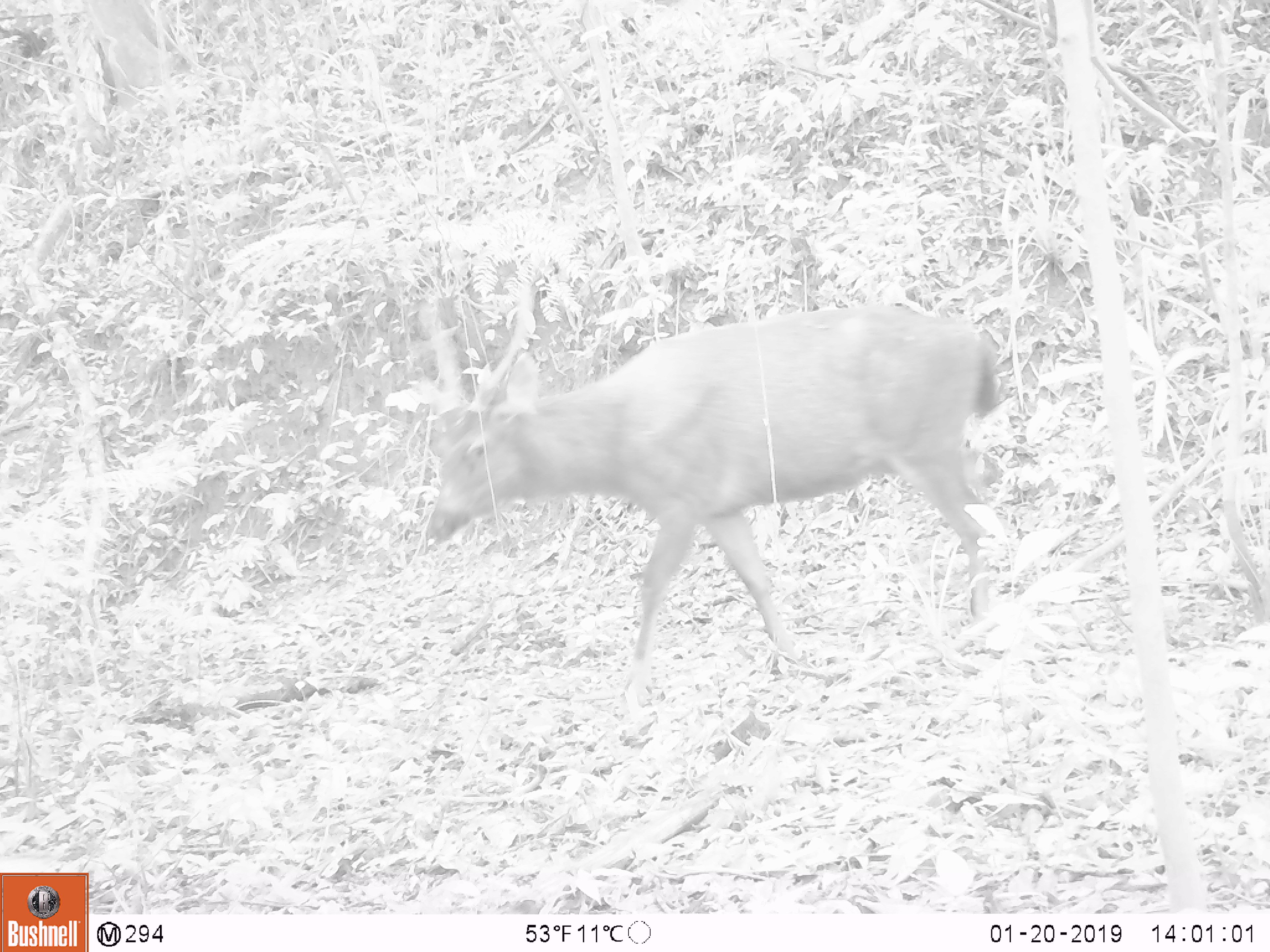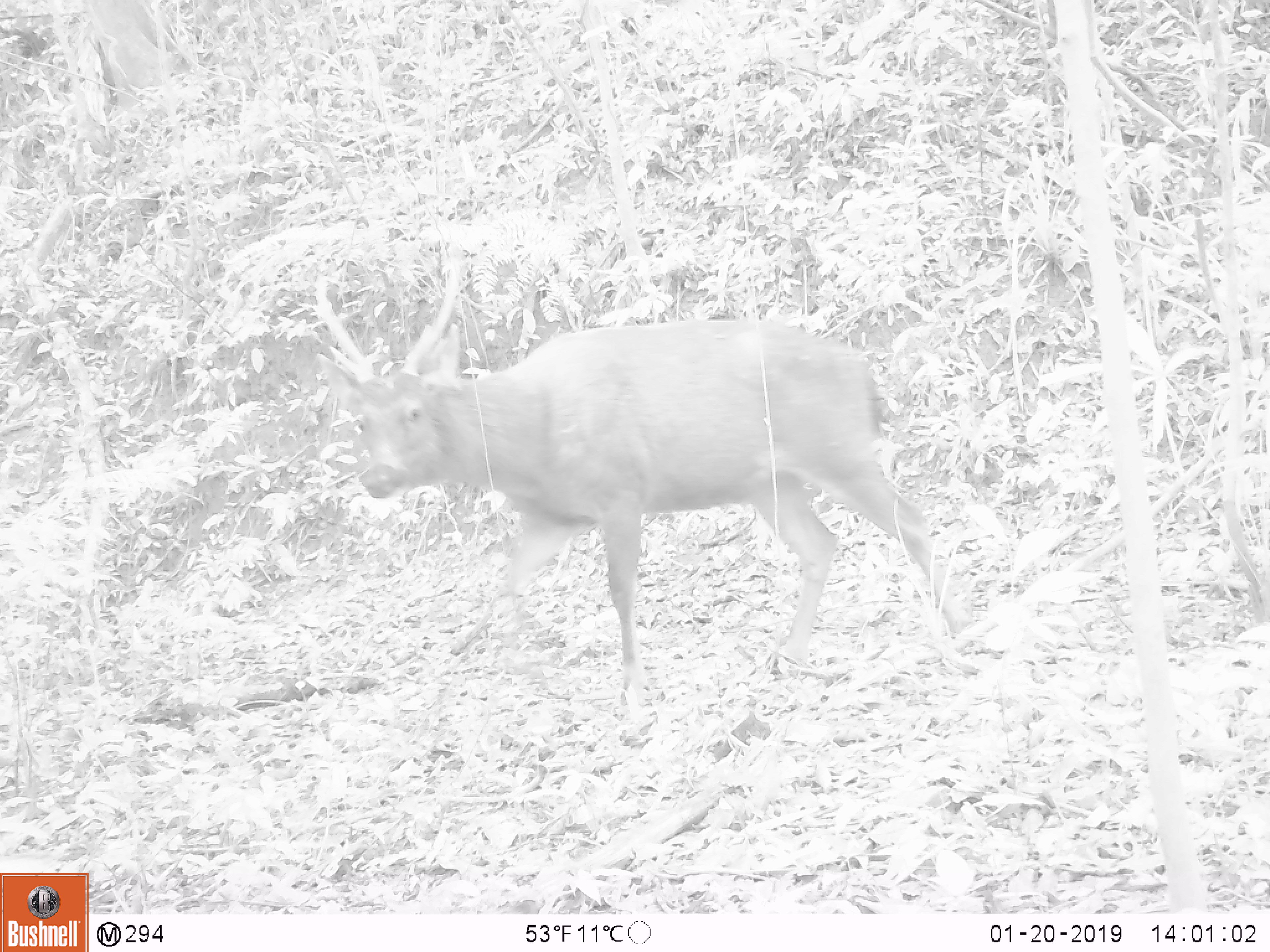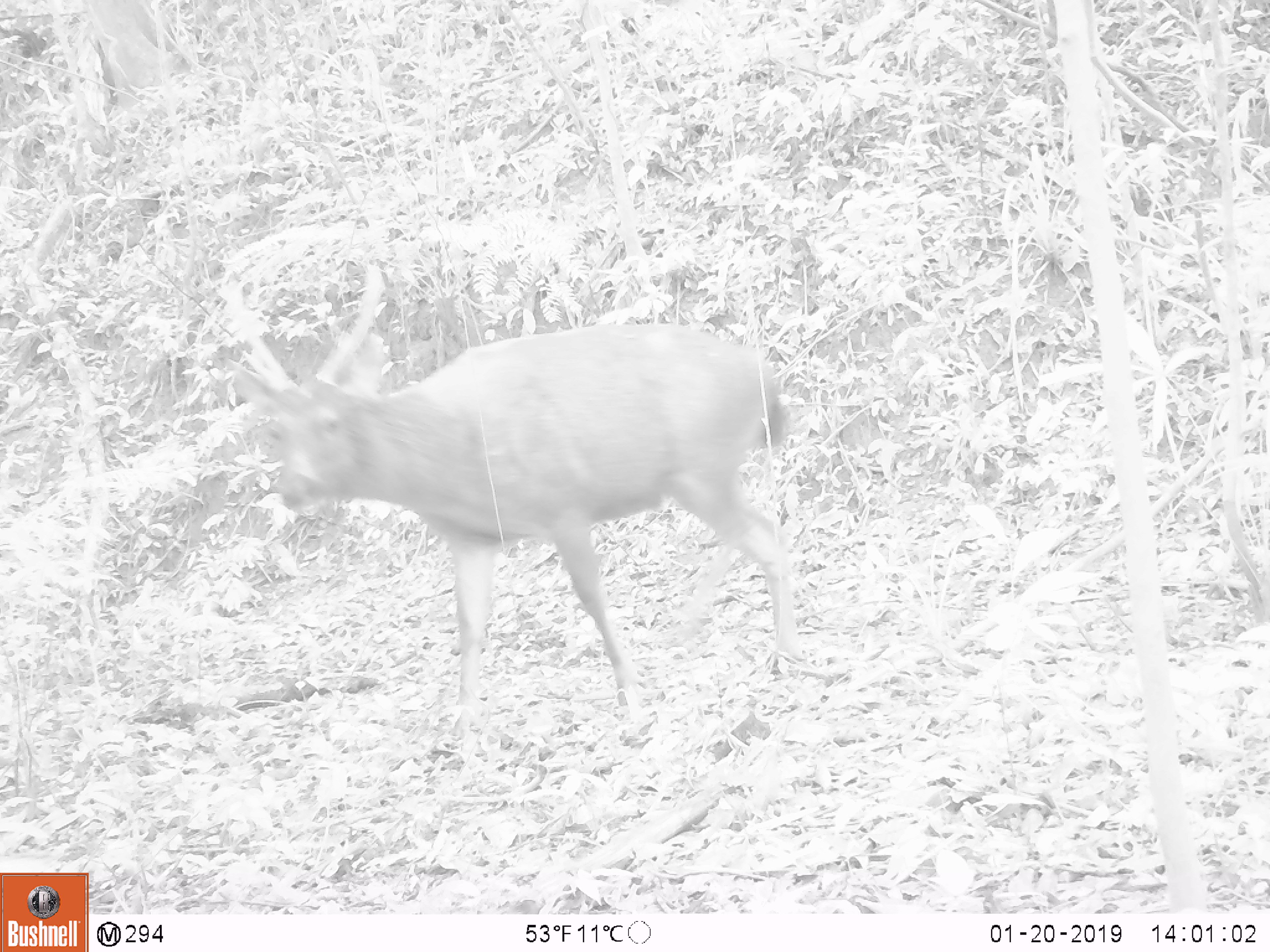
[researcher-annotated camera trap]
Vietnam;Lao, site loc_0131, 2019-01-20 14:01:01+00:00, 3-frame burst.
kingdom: Animalia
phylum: Chordata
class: Mammalia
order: Artiodactyla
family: Cervidae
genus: Rusa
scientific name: Rusa unicolor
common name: sambar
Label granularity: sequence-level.